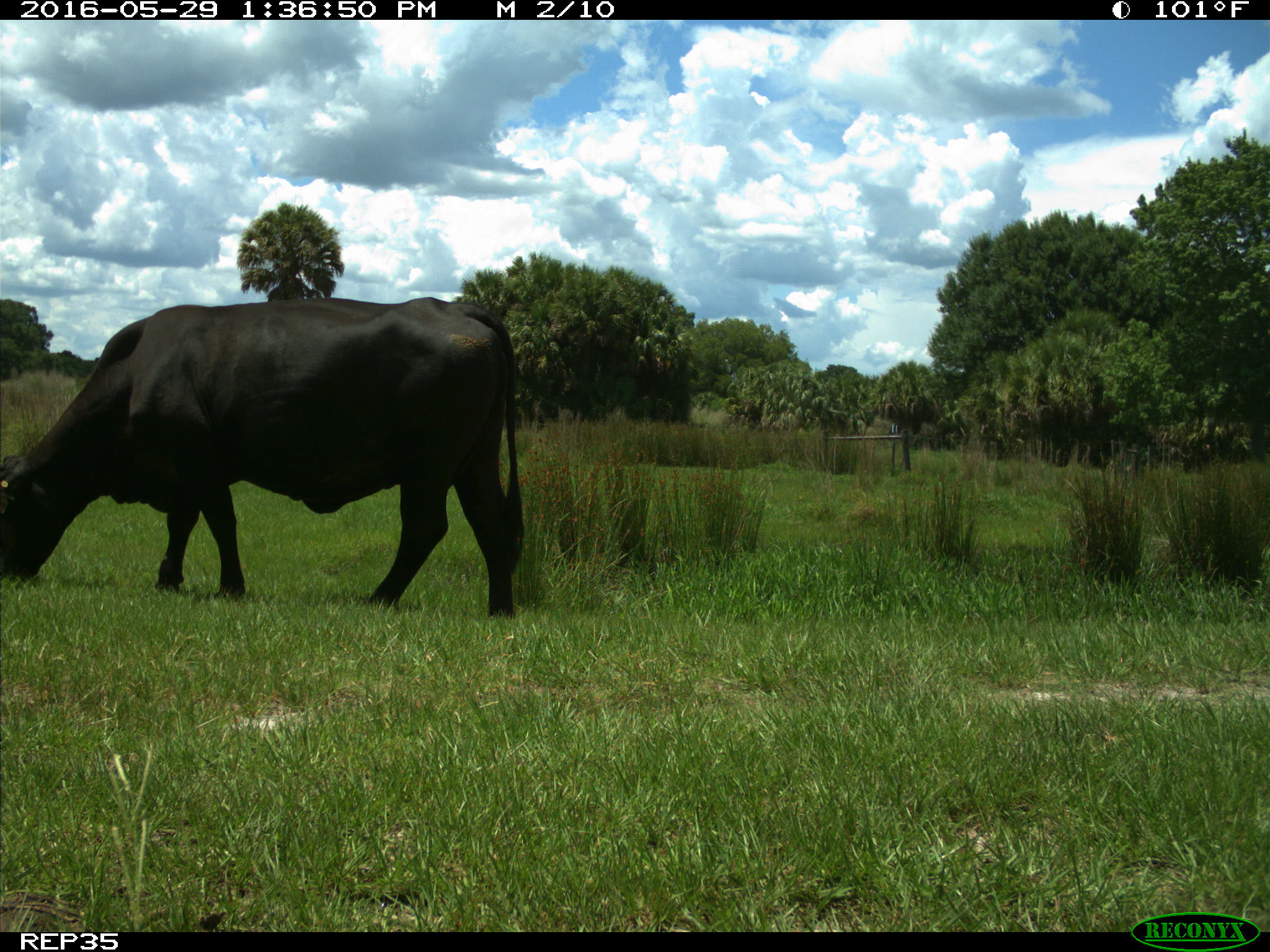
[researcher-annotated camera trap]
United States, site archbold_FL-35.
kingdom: Animalia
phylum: Chordata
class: Mammalia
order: Artiodactyla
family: Bovidae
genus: Bos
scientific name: Bos taurus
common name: domestic cow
Bos taurus (domestic cow).